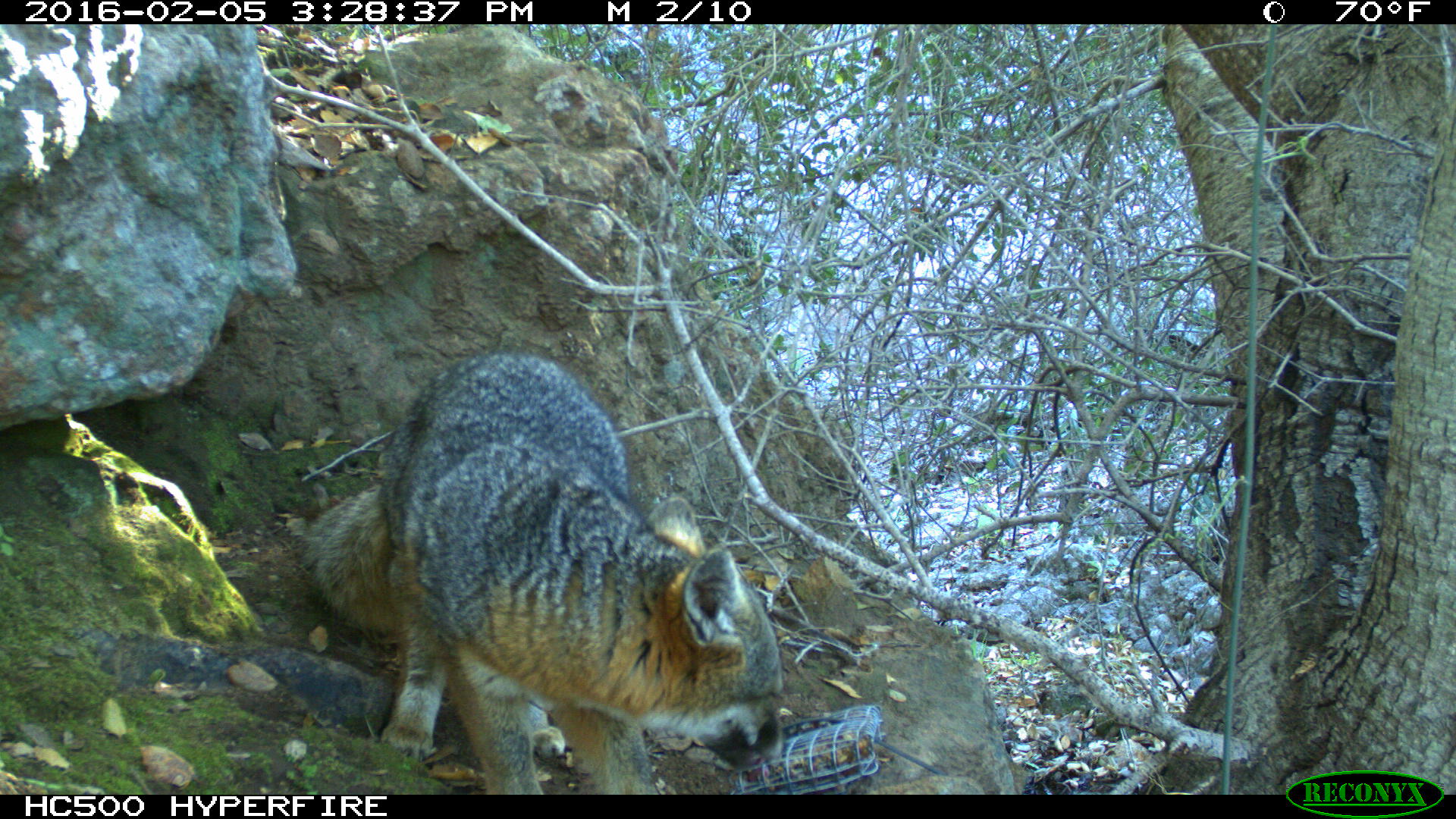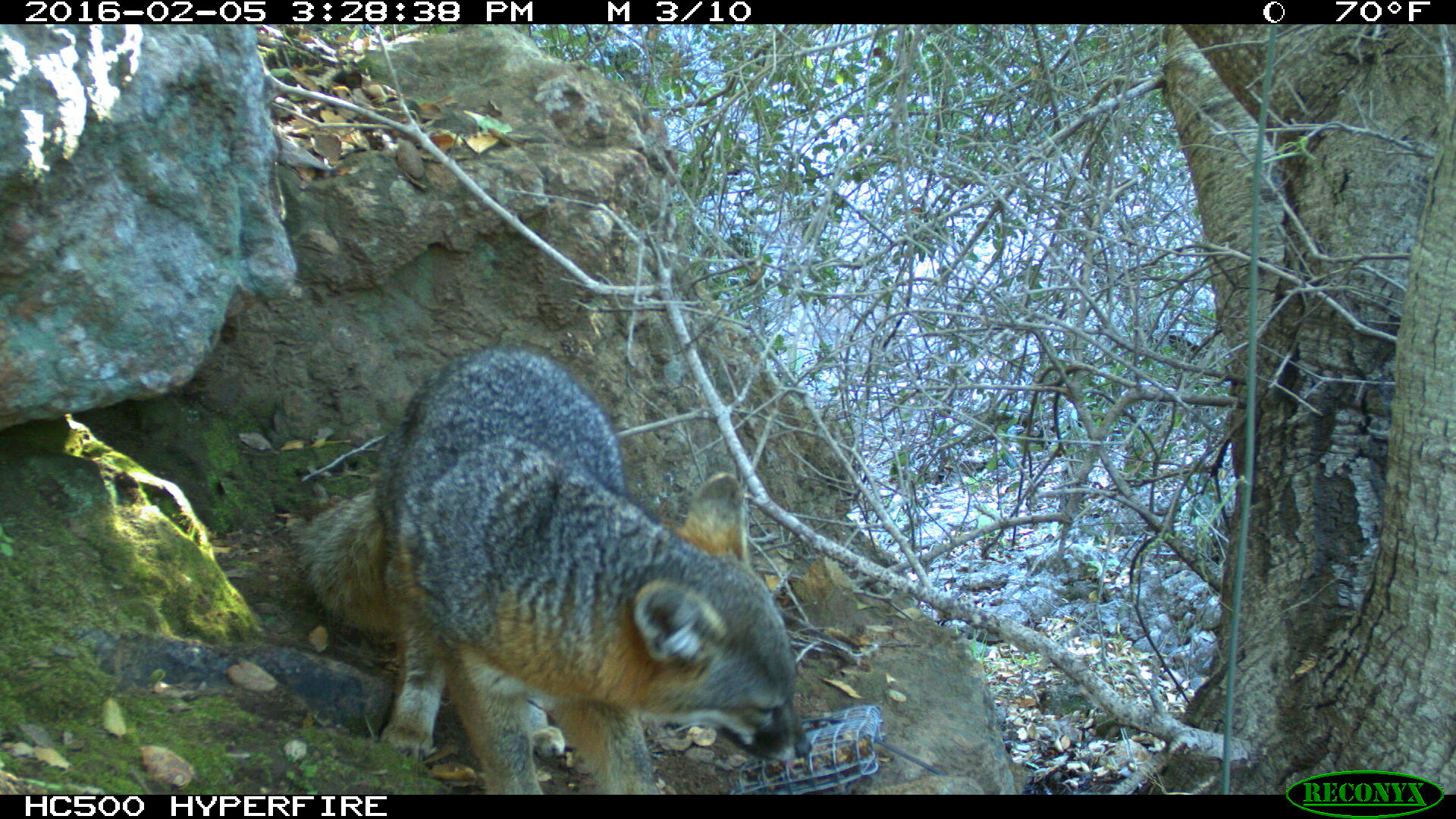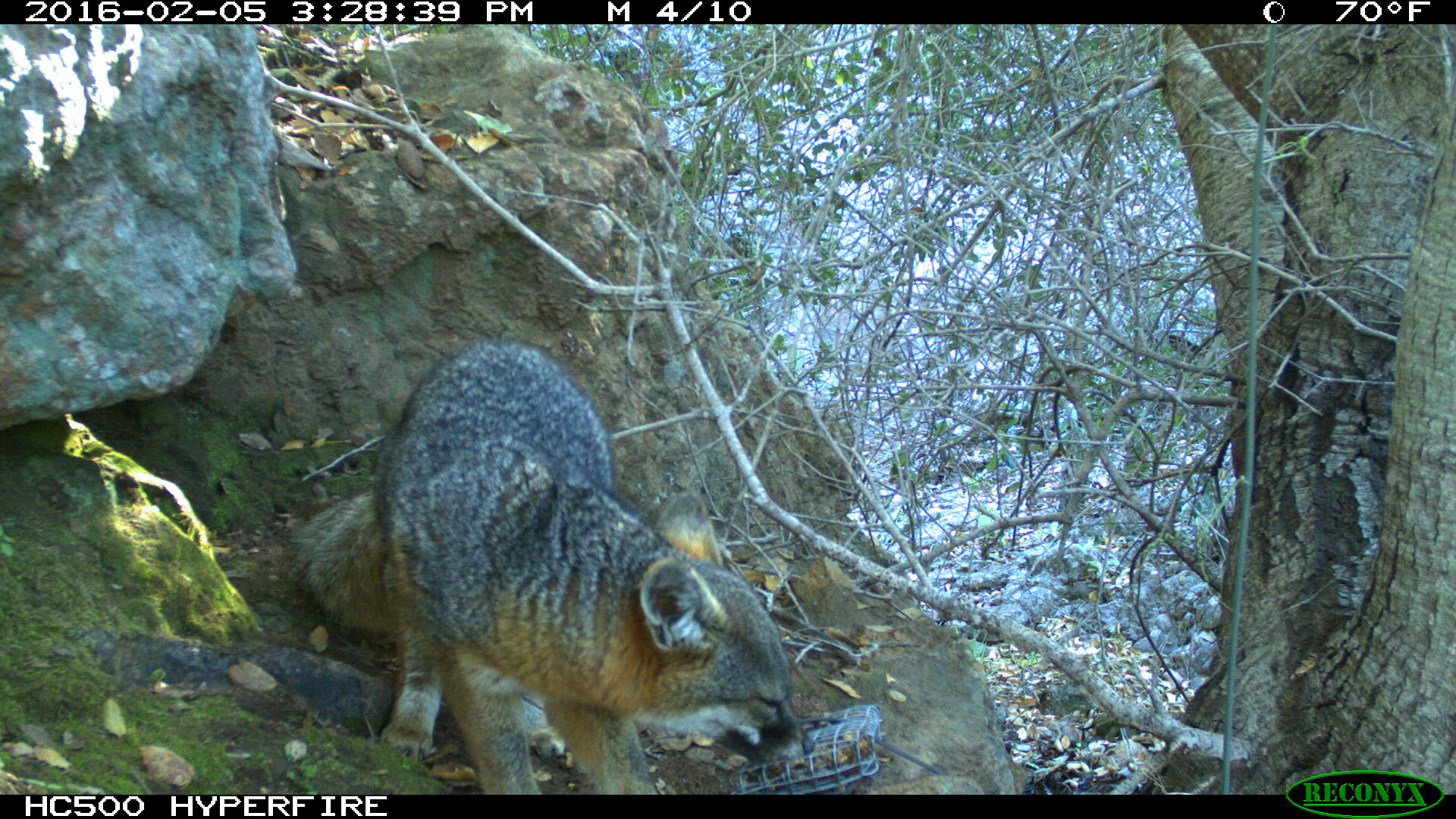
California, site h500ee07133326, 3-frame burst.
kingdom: Animalia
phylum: Chordata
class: Mammalia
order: Carnivora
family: Canidae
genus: Urocyon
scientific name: Urocyon littoralis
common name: island fox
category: fox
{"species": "fox (island fox) (Urocyon littoralis)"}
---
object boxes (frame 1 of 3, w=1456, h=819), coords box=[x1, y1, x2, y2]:
fox: box=[303, 356, 783, 793]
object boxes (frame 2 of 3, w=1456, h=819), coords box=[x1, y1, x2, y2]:
fox: box=[293, 342, 812, 792]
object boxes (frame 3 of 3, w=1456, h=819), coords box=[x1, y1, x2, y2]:
fox: box=[281, 344, 814, 795]